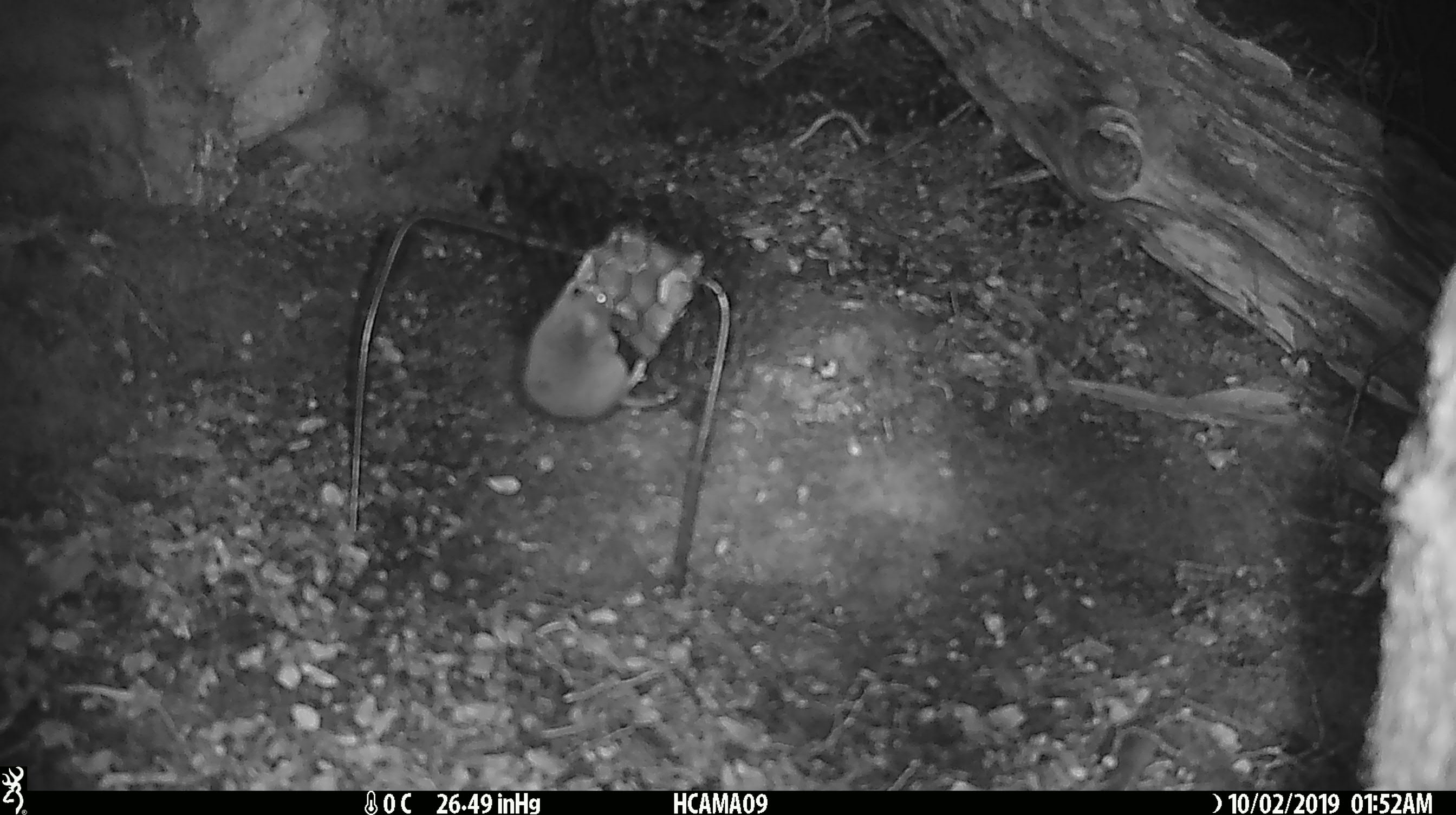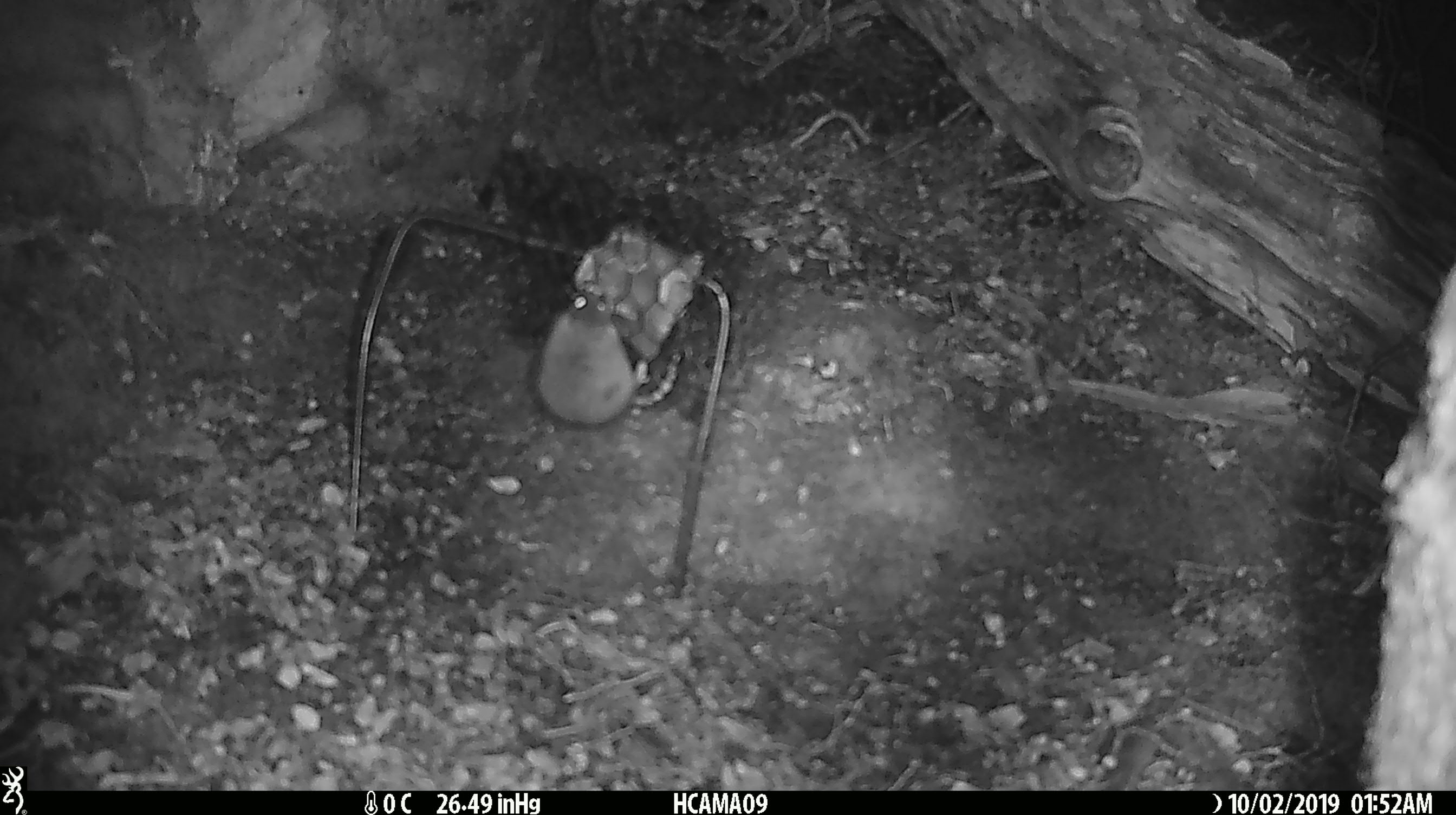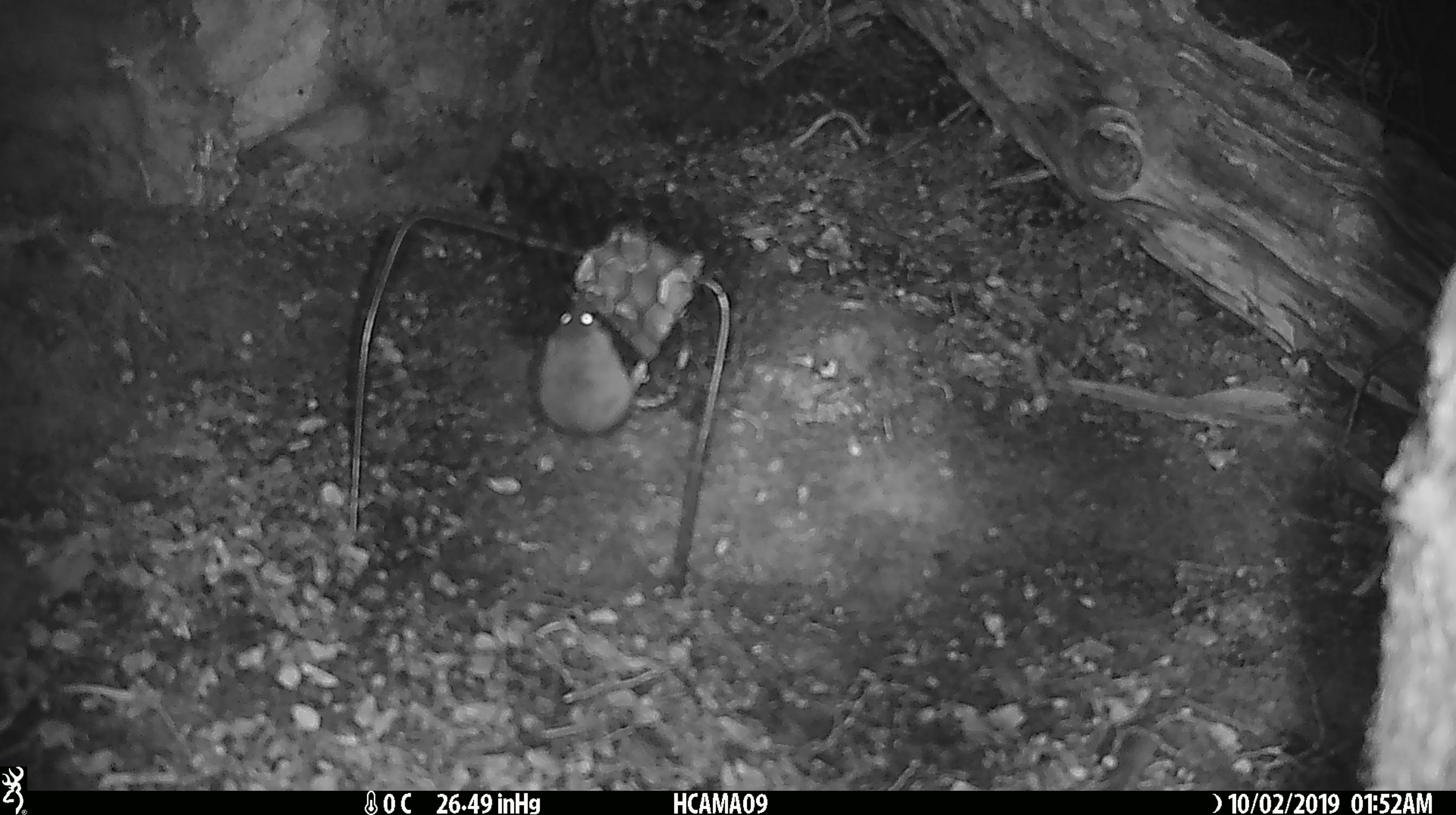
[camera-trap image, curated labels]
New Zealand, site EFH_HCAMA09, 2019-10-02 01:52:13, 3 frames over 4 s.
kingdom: Animalia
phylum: Chordata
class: Mammalia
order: Rodentia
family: Muridae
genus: Mus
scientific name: Mus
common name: mouse